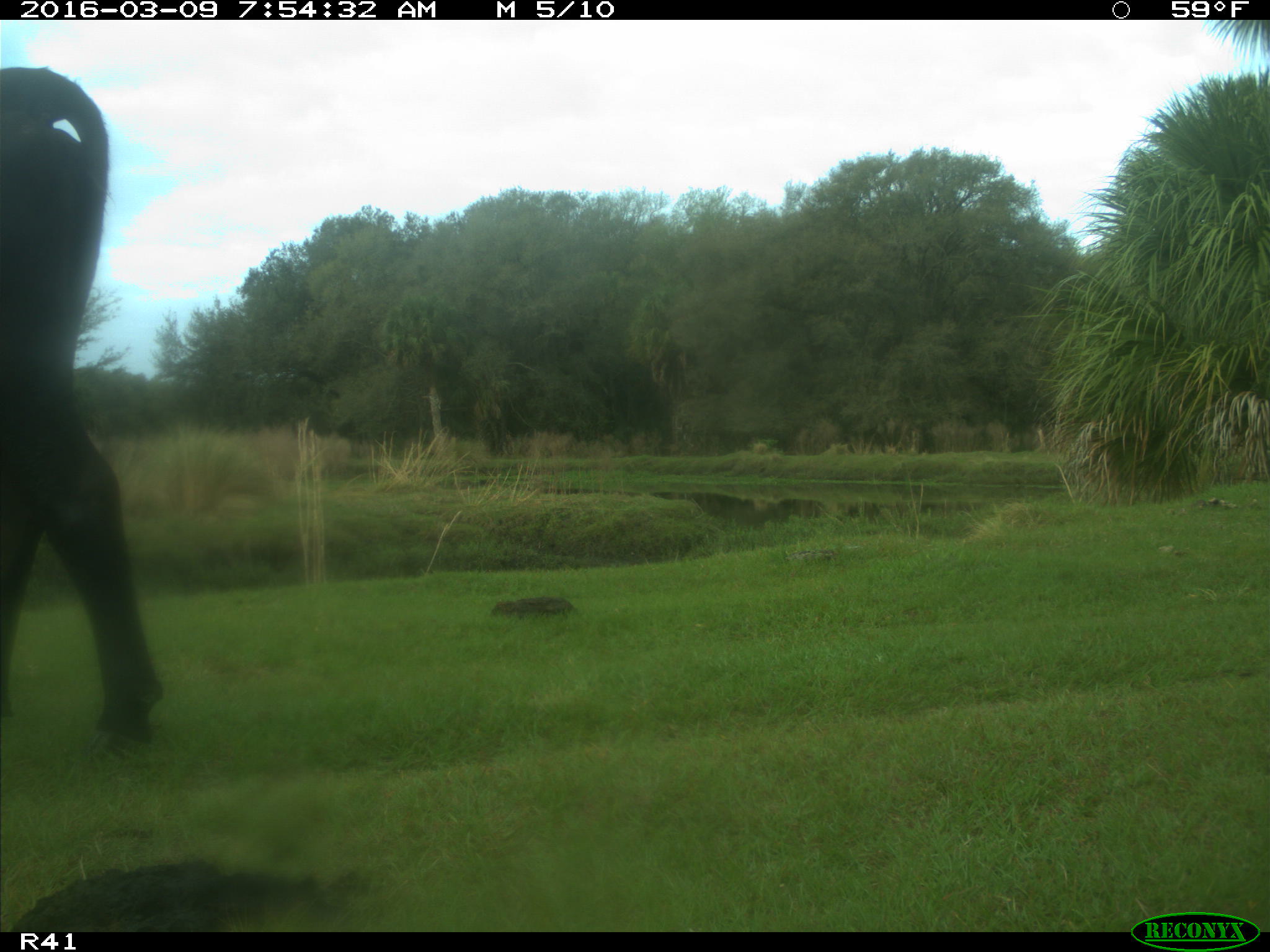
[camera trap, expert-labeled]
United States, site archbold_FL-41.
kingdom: Animalia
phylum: Chordata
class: Mammalia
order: Artiodactyla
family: Bovidae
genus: Bos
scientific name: Bos taurus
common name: domestic cow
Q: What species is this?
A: Bos taurus (domestic cow).